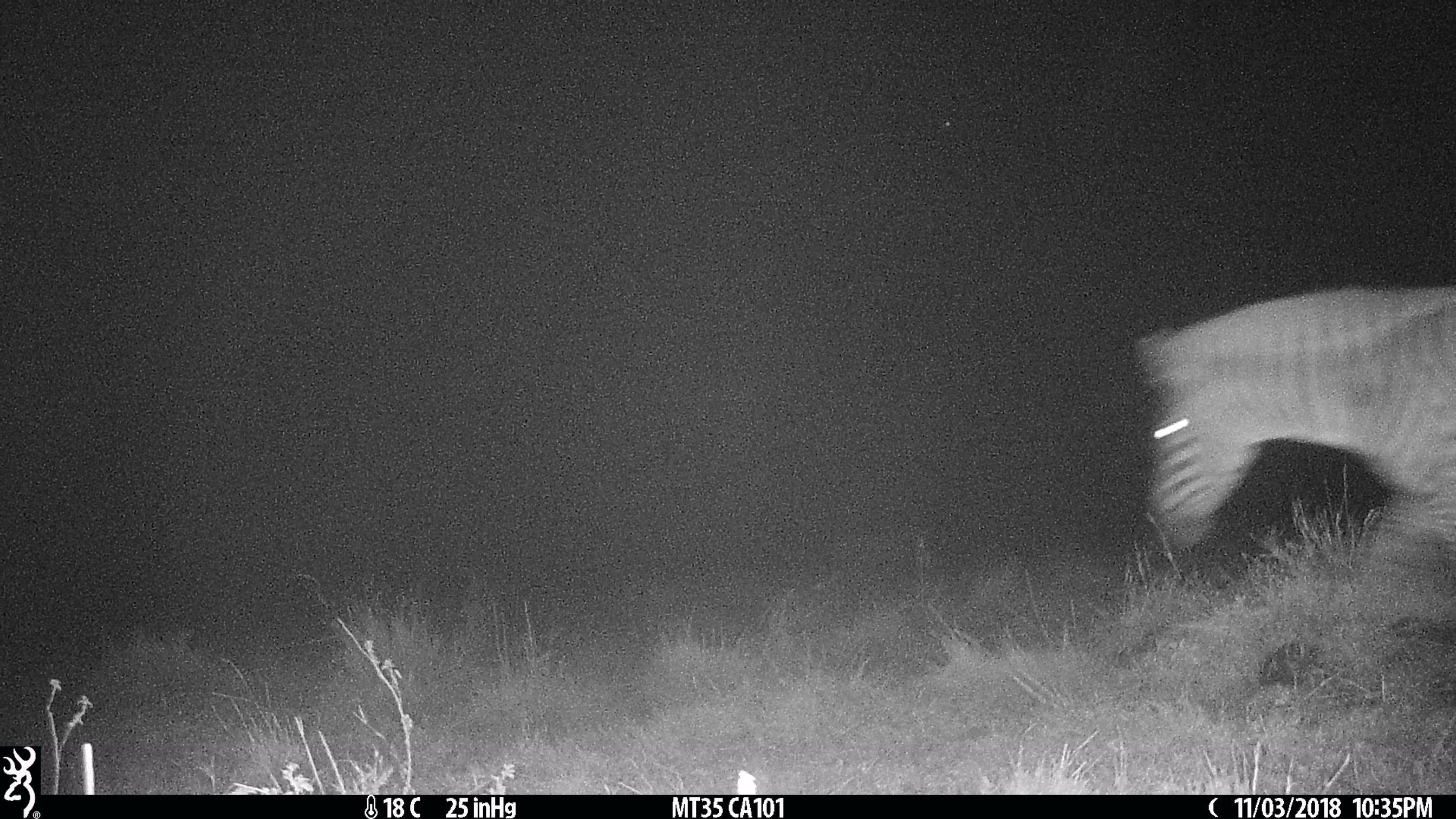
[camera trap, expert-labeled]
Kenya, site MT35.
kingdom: Animalia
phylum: Chordata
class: Mammalia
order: Perissodactyla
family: Equidae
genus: Equus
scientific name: Equus quagga burchellii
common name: burchell's zebra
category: zebra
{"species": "zebra (burchell's zebra) (Equus quagga burchellii)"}